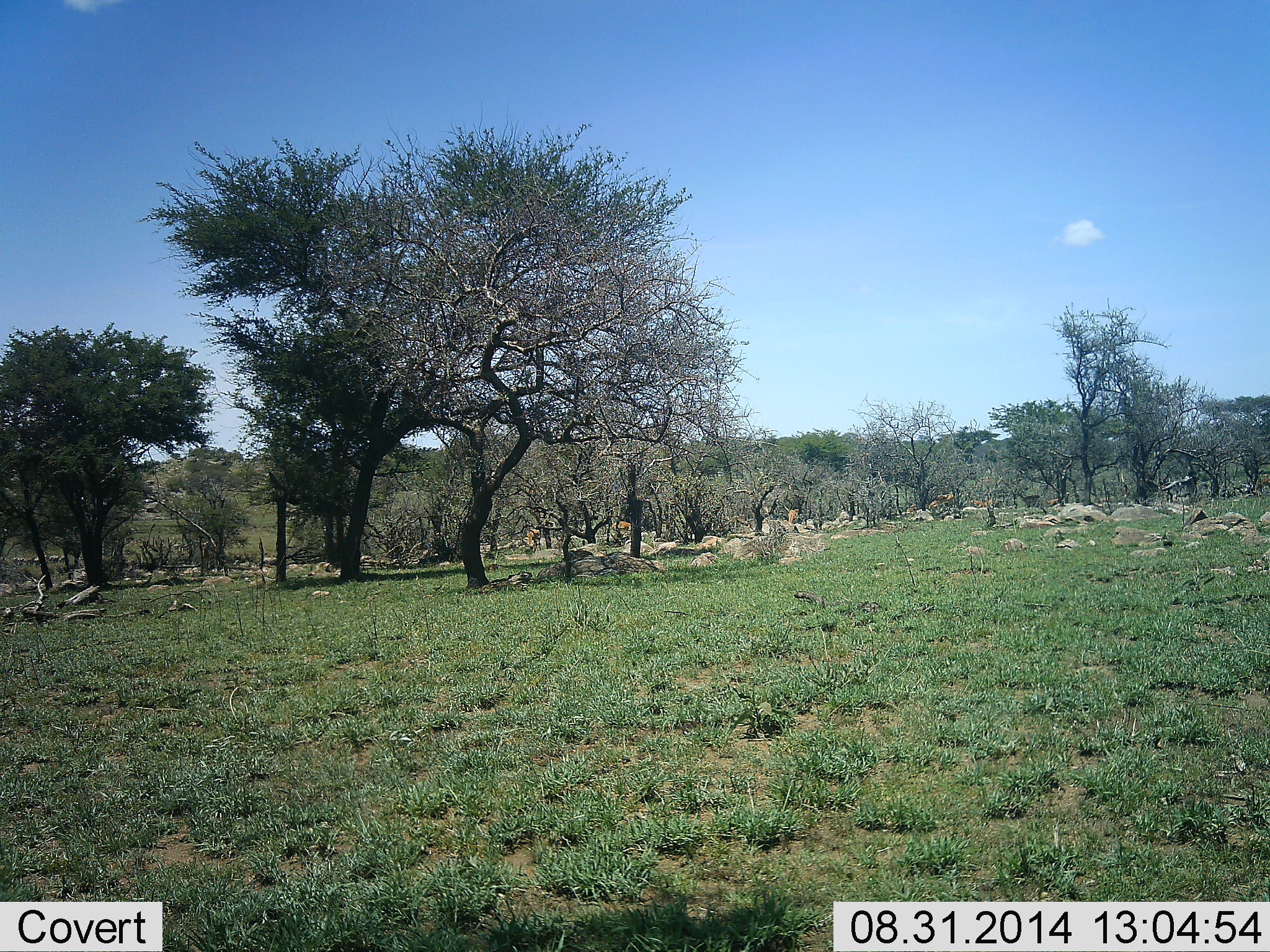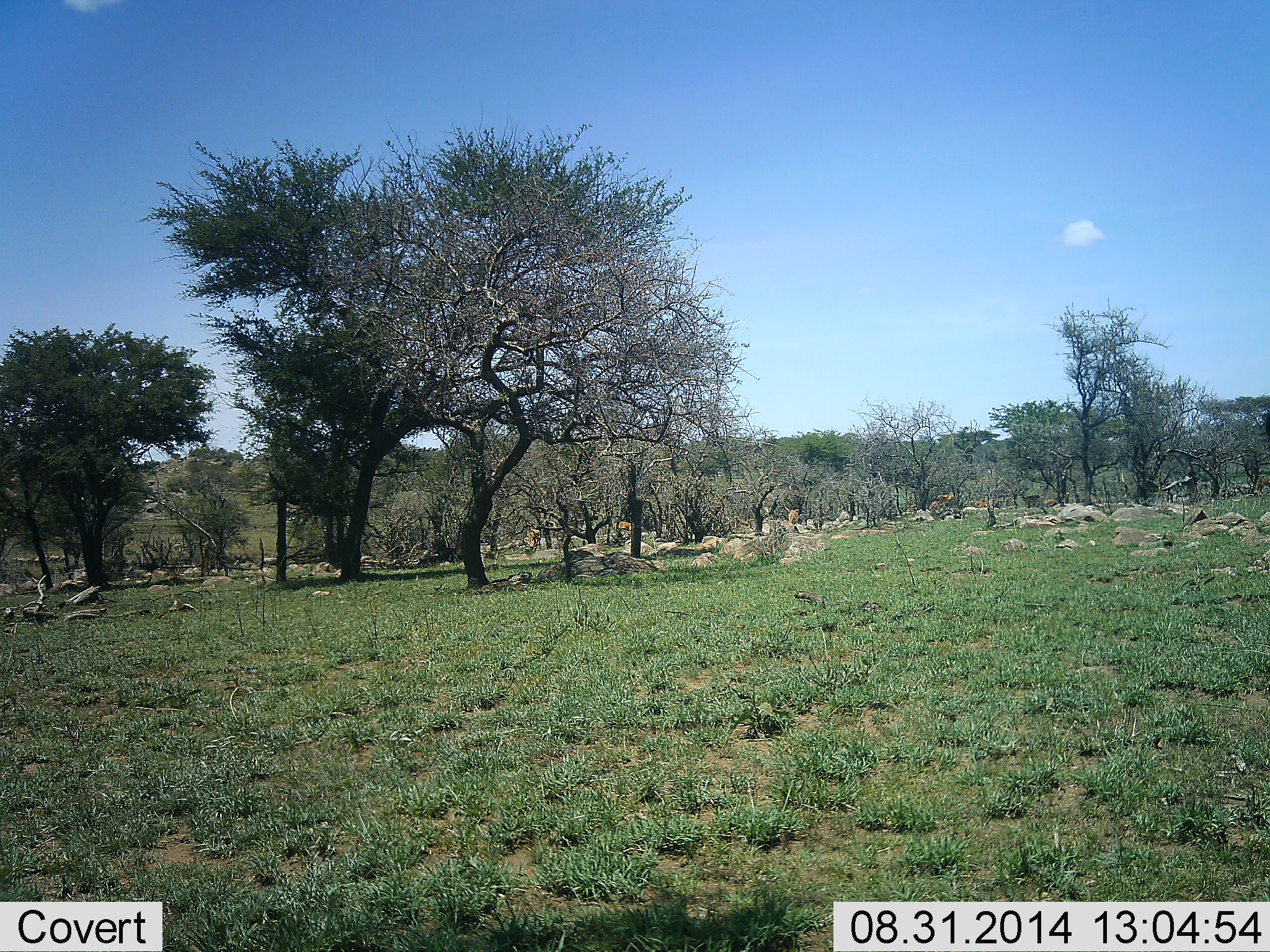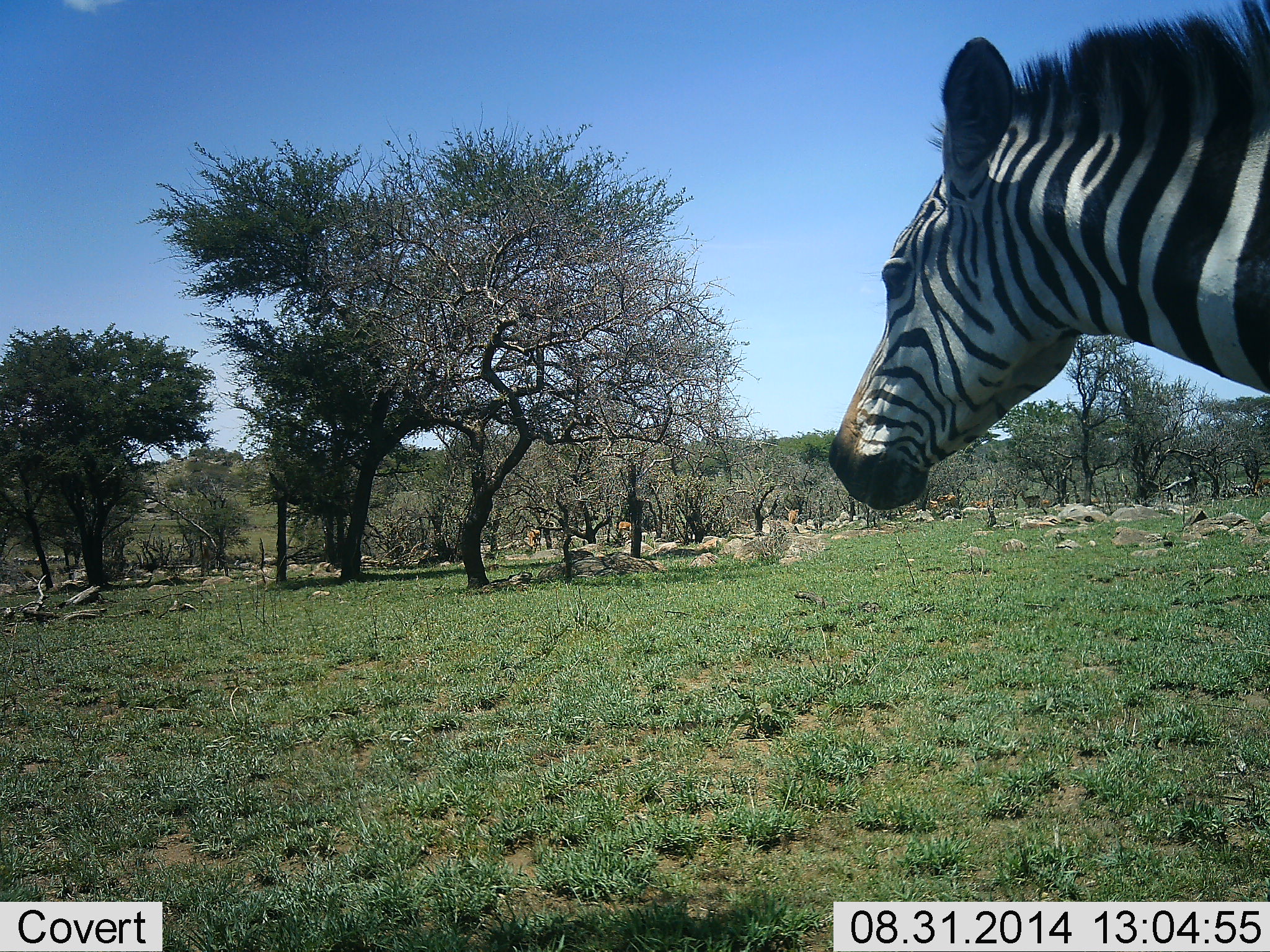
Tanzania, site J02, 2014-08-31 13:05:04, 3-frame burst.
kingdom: Animalia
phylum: Chordata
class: Mammalia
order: Perissodactyla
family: Equidae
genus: Equus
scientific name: Equus quagga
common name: plains zebra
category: zebra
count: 1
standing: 9%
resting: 0%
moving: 100%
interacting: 0%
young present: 0%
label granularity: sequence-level